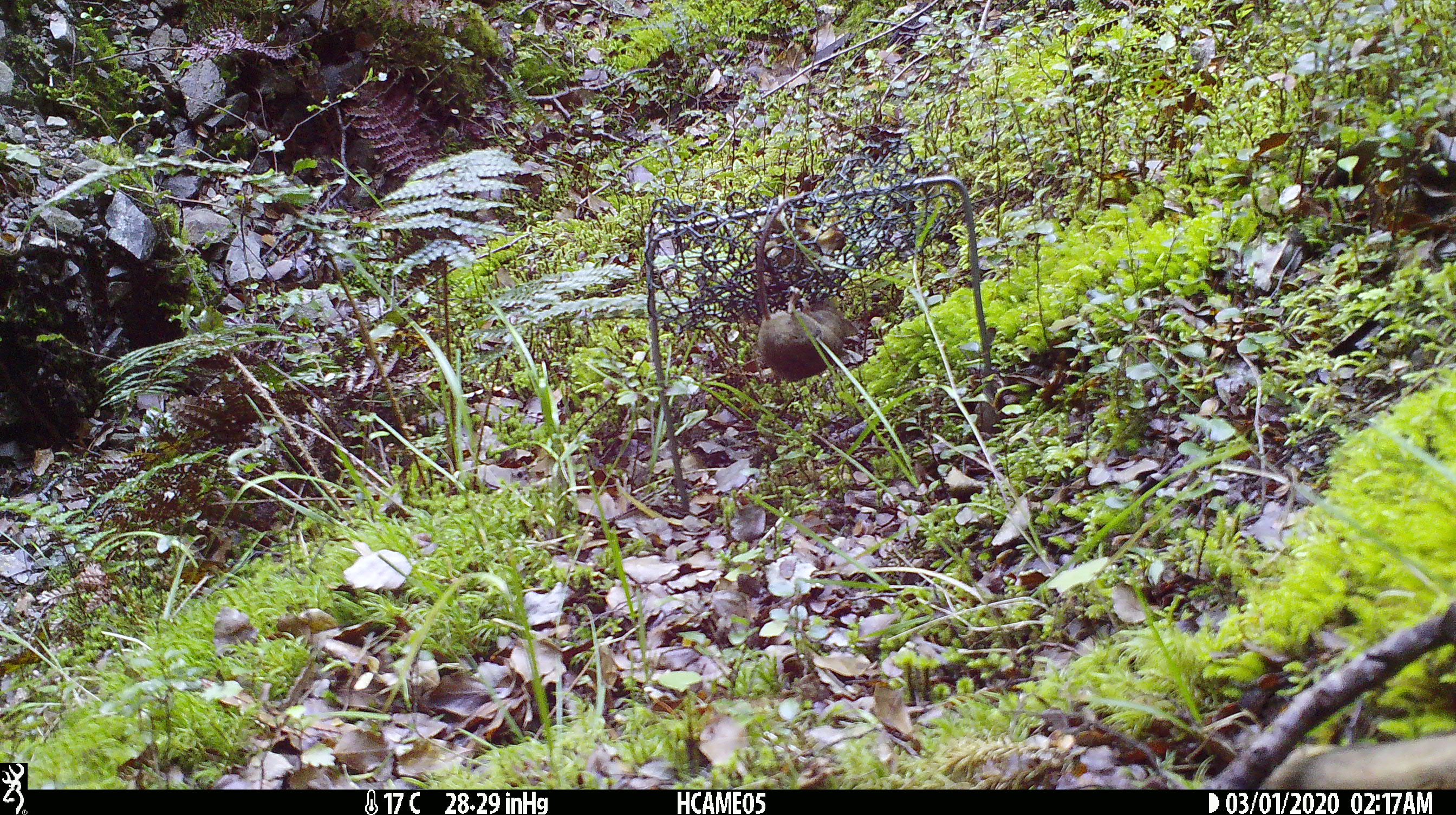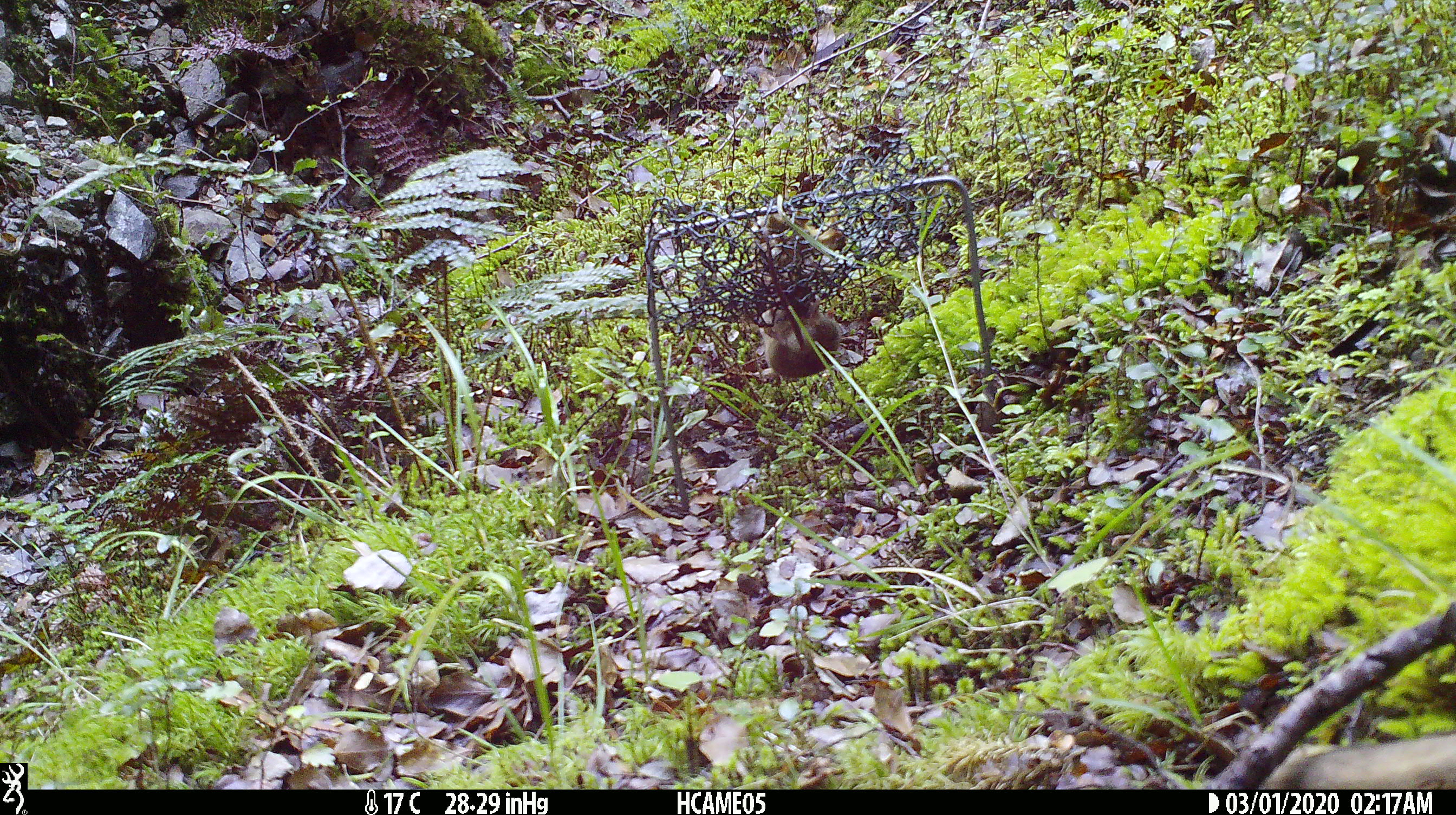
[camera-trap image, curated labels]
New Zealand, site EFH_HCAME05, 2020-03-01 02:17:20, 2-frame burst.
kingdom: Animalia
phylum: Chordata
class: Mammalia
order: Rodentia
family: Muridae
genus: Mus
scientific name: Mus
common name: mouse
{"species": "mouse (Mus)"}